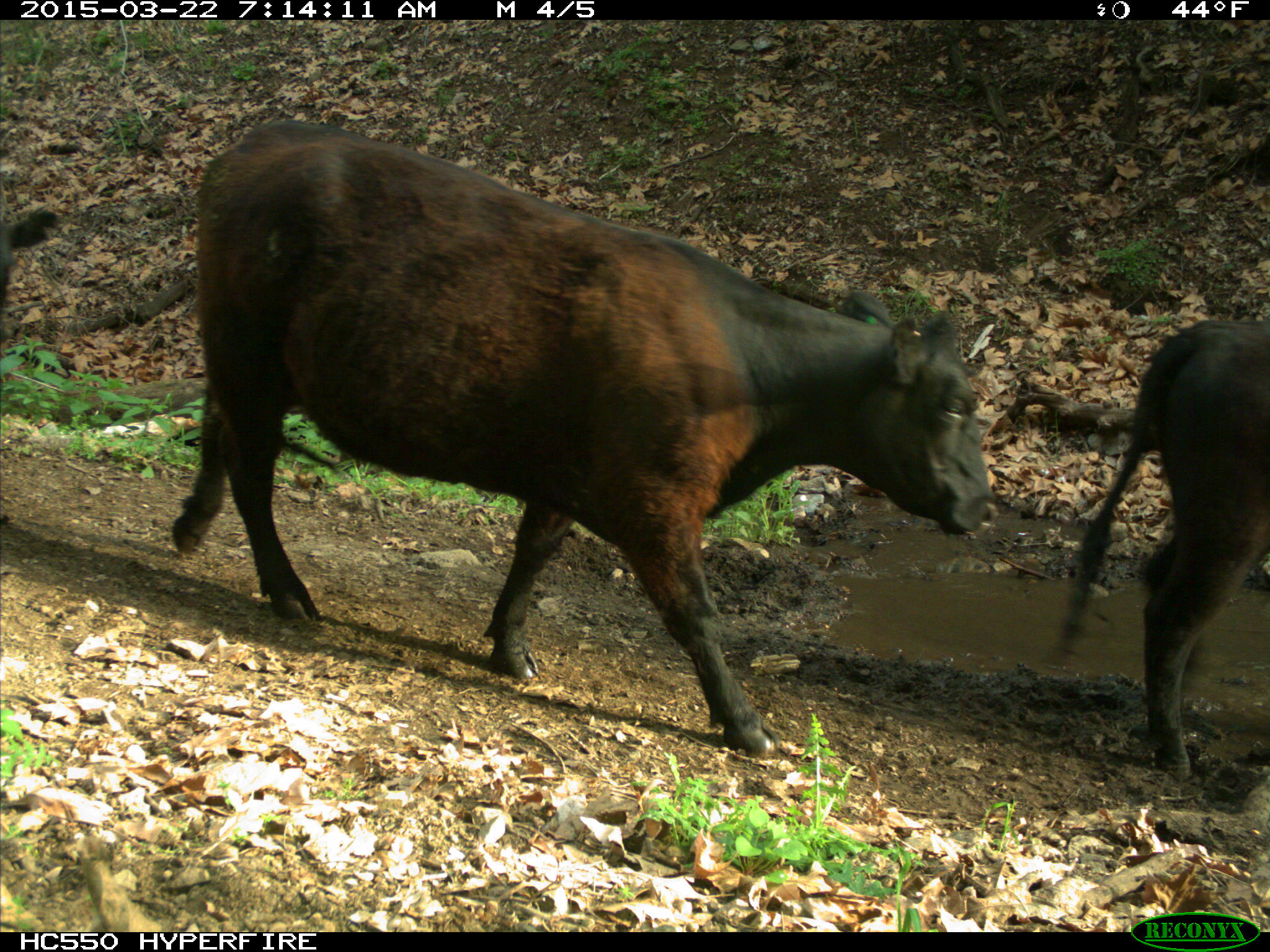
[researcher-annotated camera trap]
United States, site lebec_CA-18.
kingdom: Animalia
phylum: Chordata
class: Mammalia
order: Artiodactyla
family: Bovidae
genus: Bos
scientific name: Bos taurus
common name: domestic cow